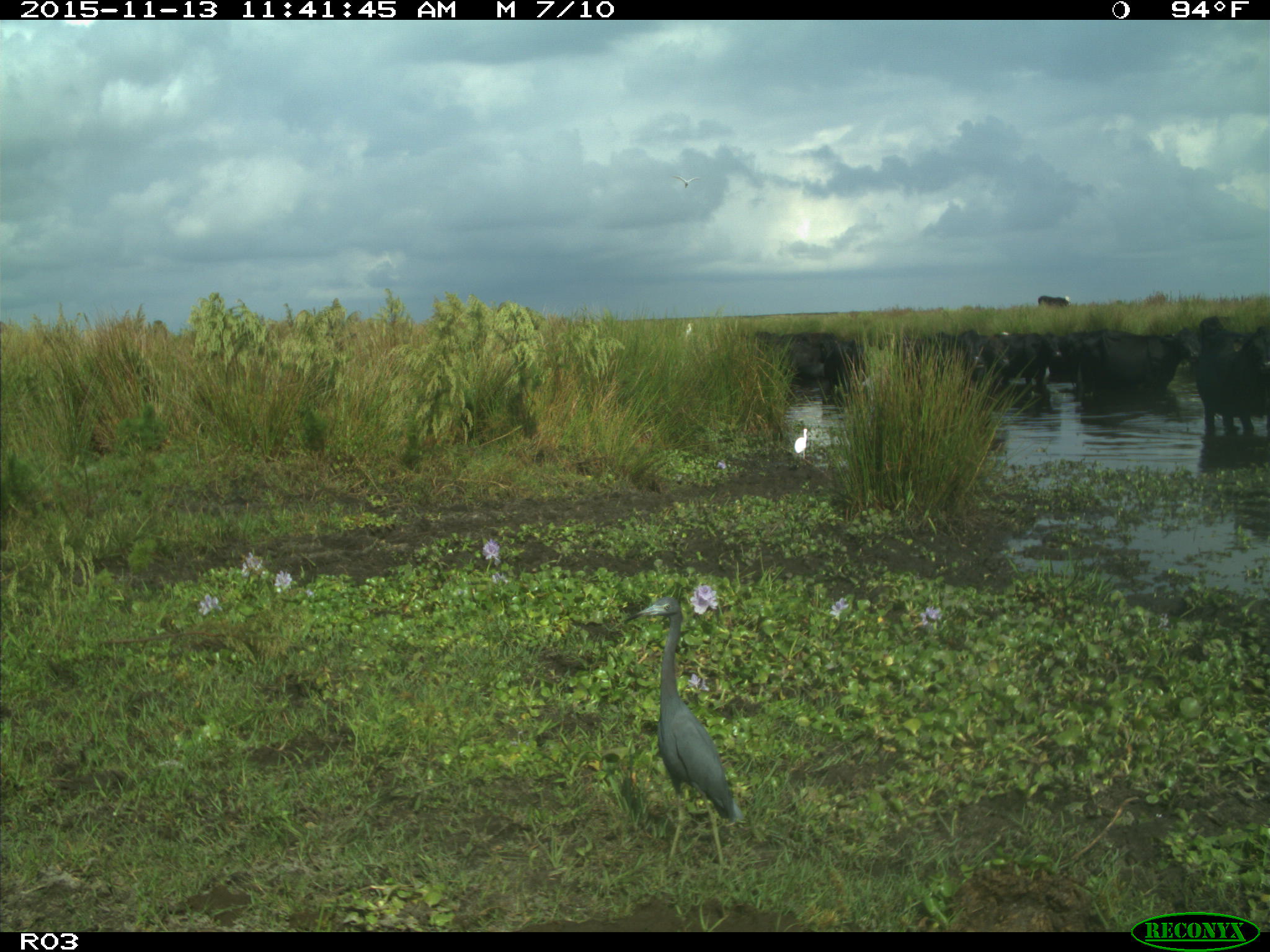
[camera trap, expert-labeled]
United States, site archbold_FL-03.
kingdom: Animalia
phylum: Chordata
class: Mammalia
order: Artiodactyla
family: Bovidae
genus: Bos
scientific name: Bos taurus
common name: domestic cow